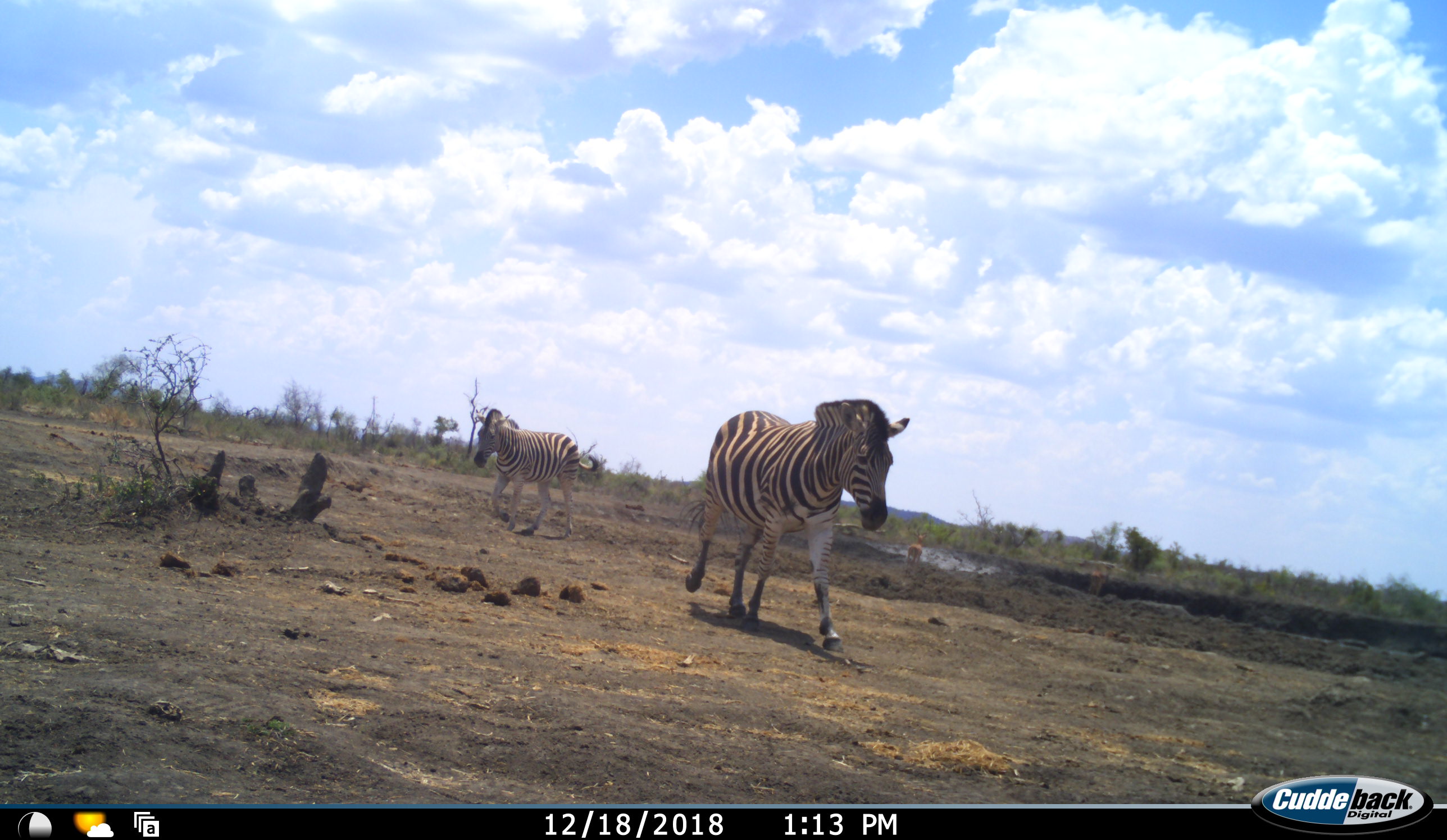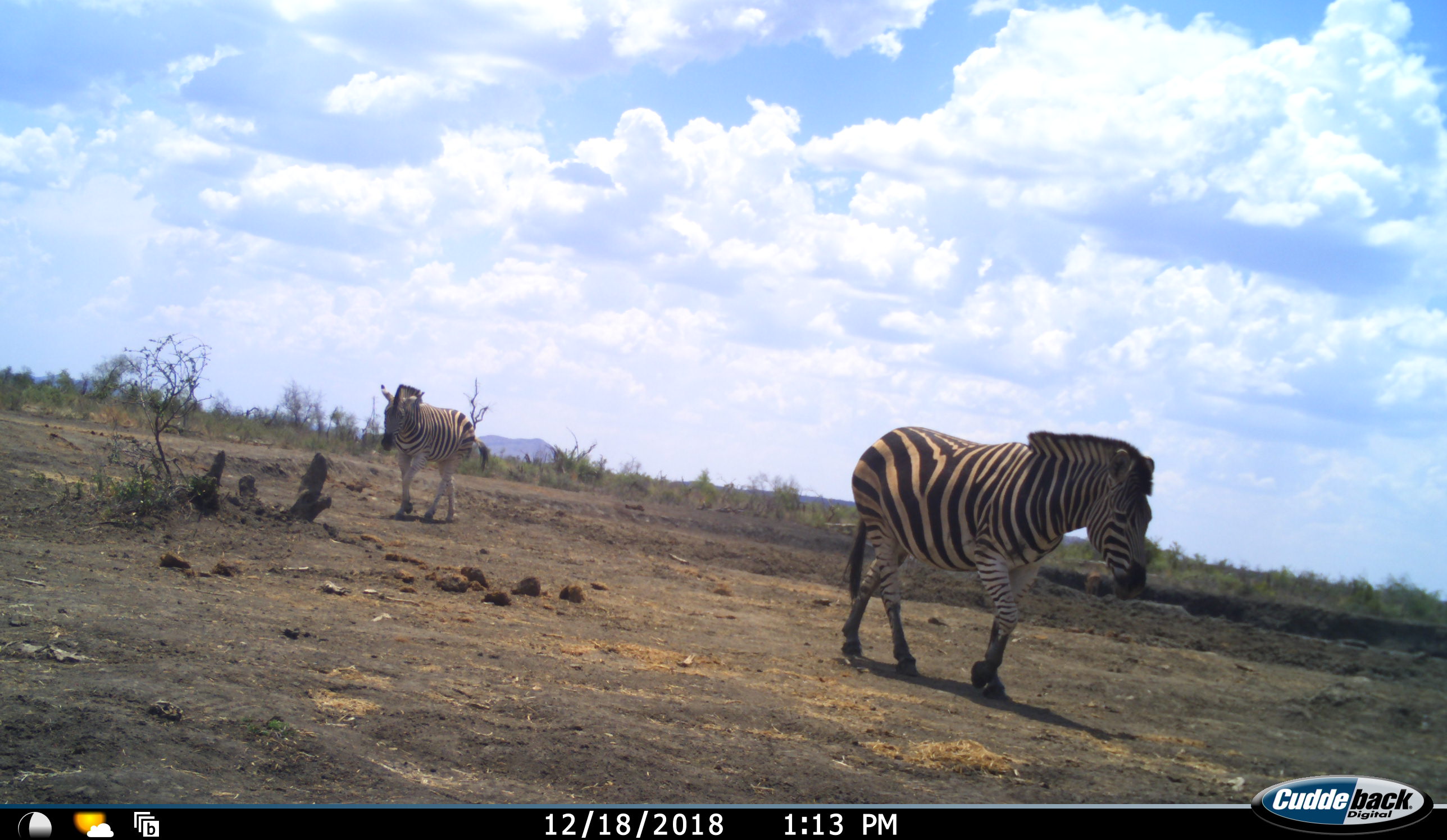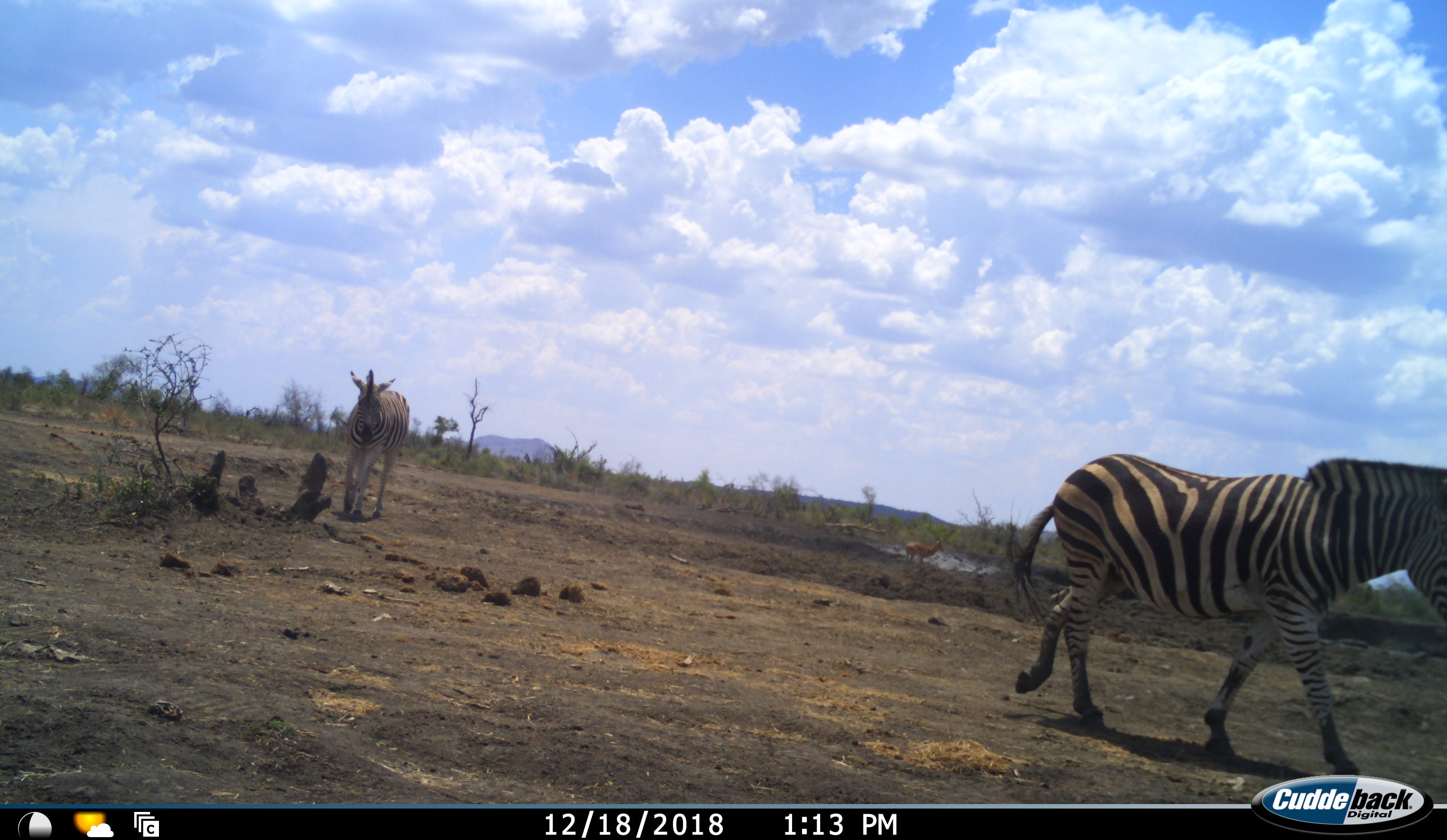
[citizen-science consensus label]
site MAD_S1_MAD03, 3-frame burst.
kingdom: Animalia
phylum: Chordata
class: Mammalia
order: Perissodactyla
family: Equidae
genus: Equus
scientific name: Equus quagga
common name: plains zebra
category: zebraplains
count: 2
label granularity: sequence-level